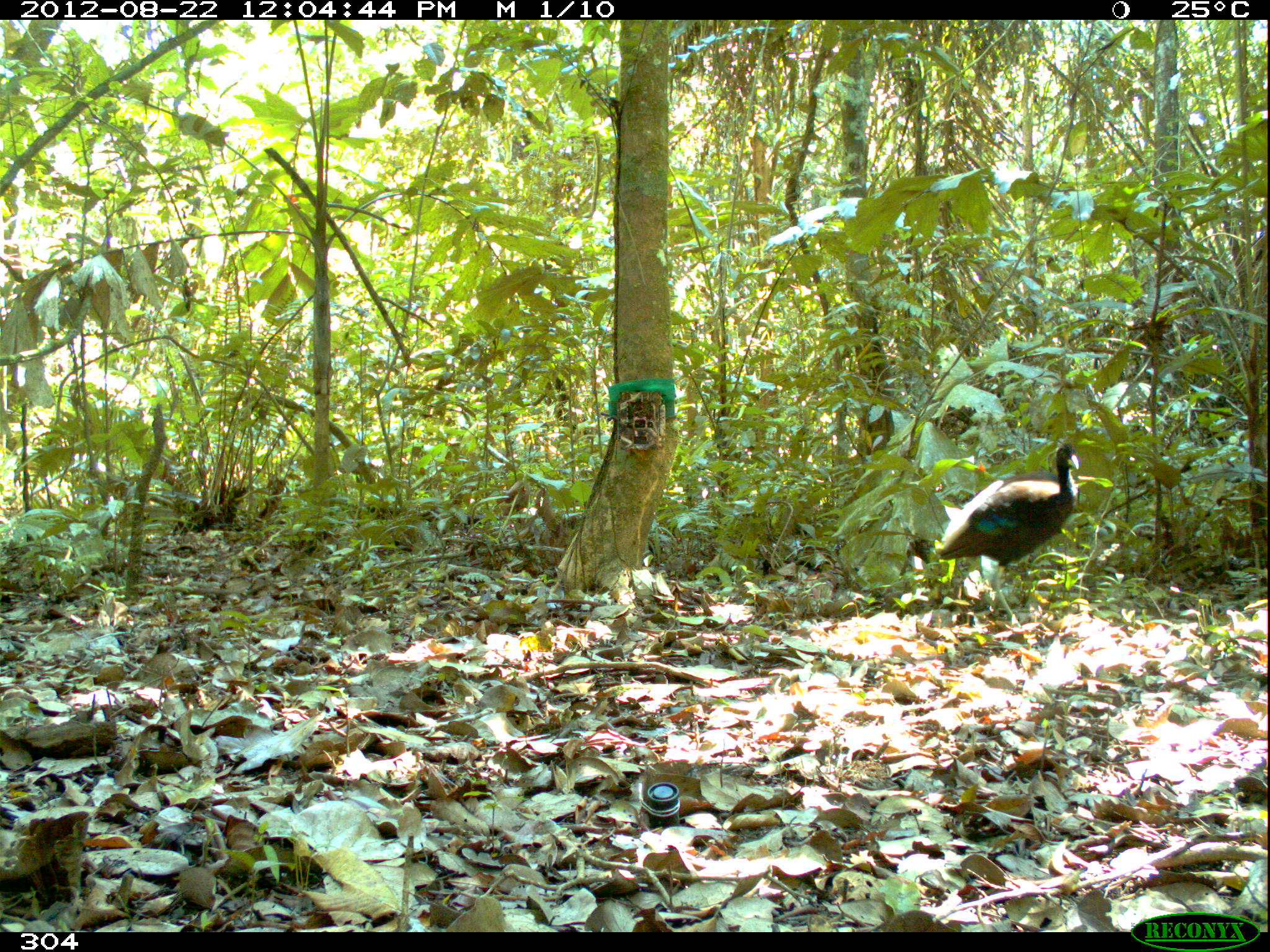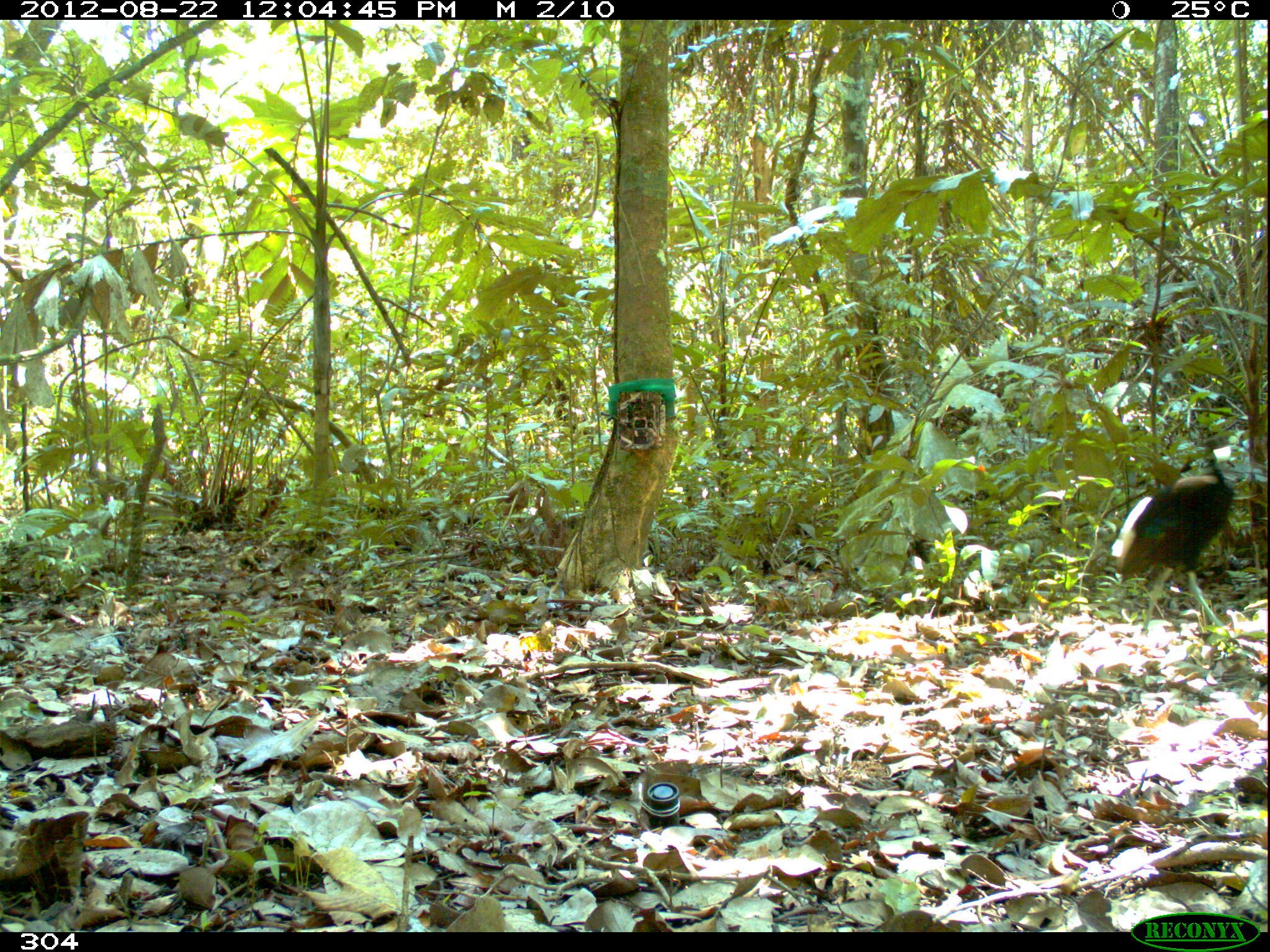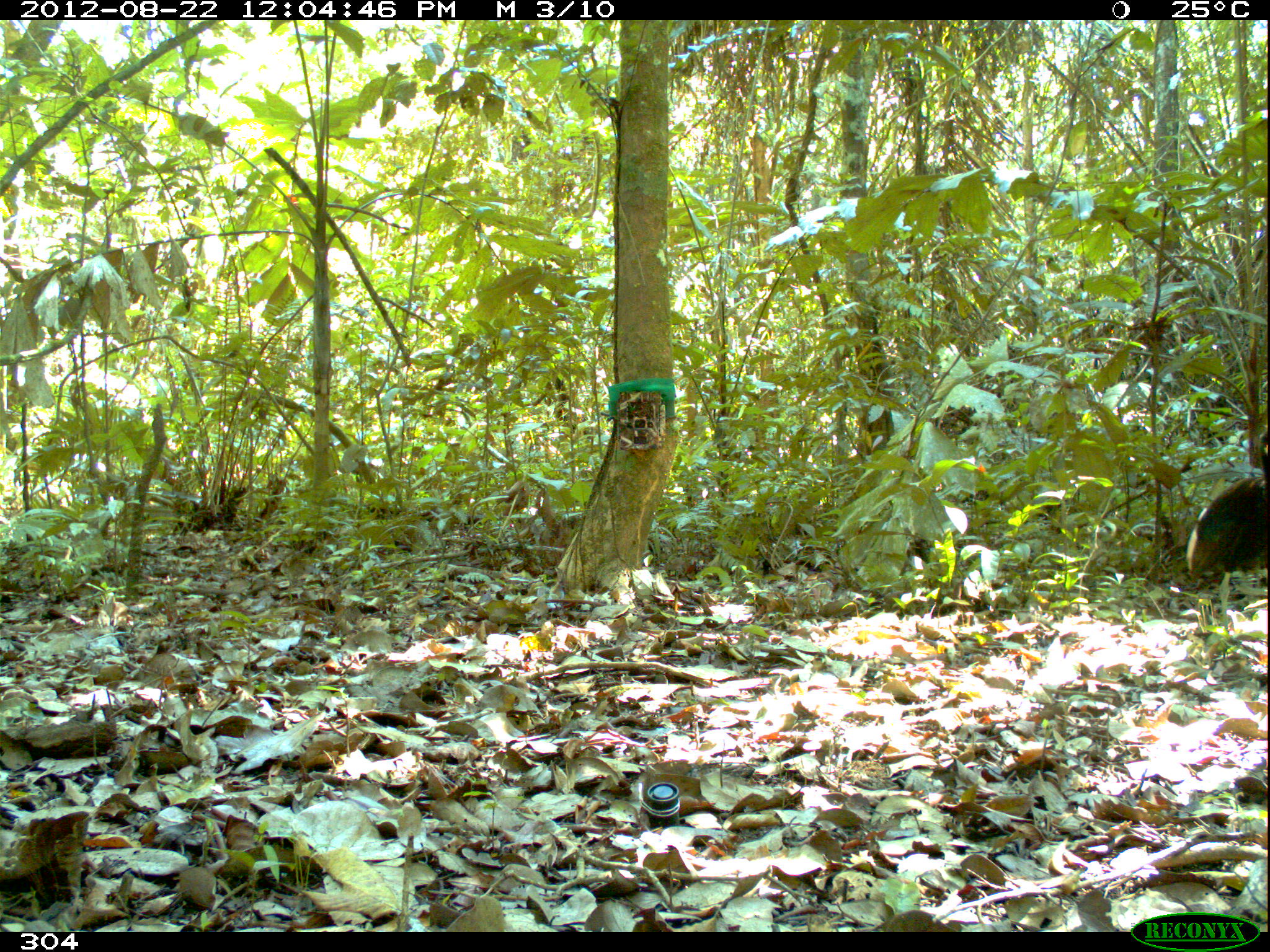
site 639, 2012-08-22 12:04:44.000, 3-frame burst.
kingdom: Animalia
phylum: Chordata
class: Aves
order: Gruiformes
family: Psophiidae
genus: Psophia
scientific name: Psophia leucoptera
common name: pale-winged trumpeter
Psophia leucoptera (pale-winged trumpeter).